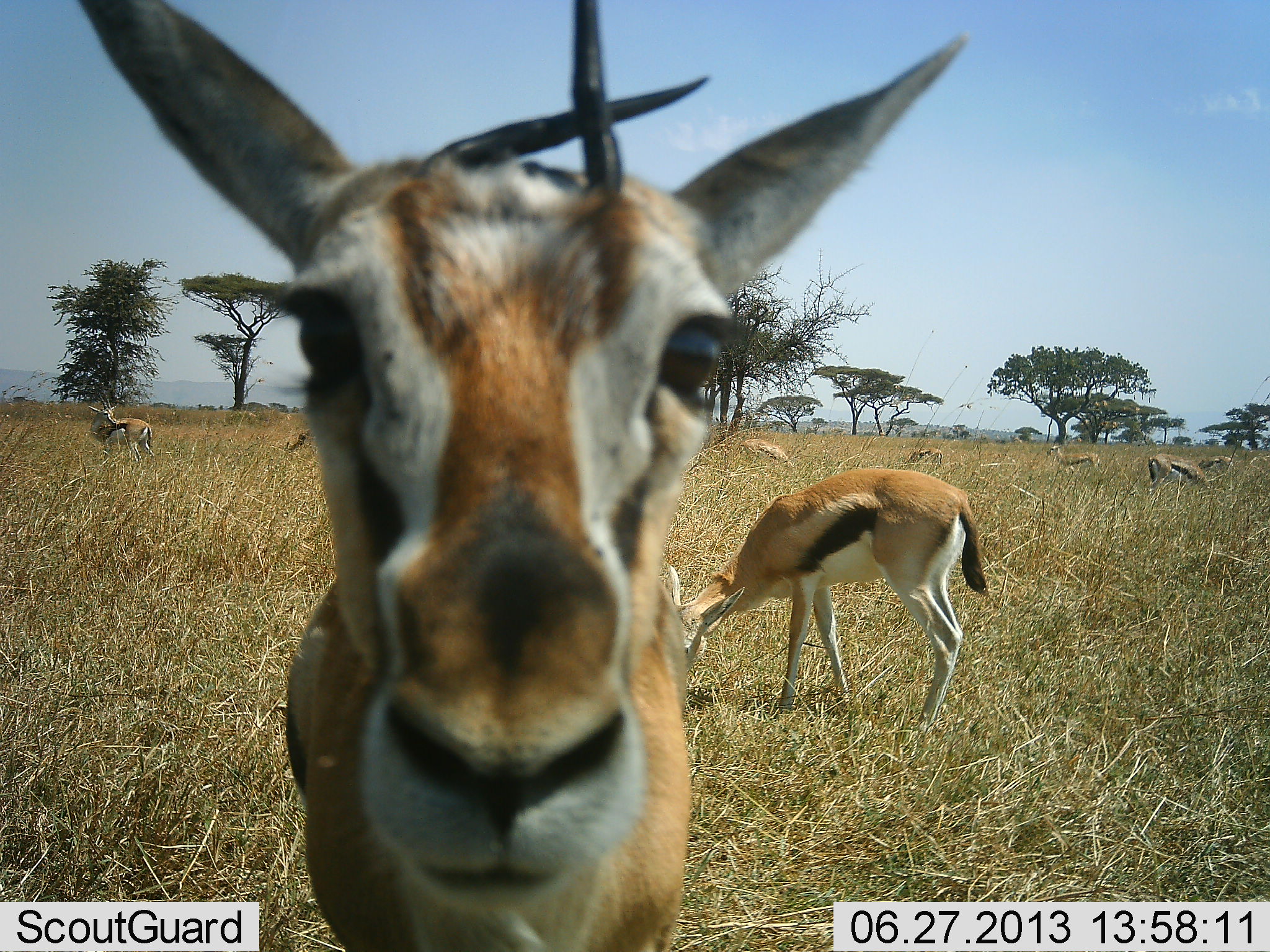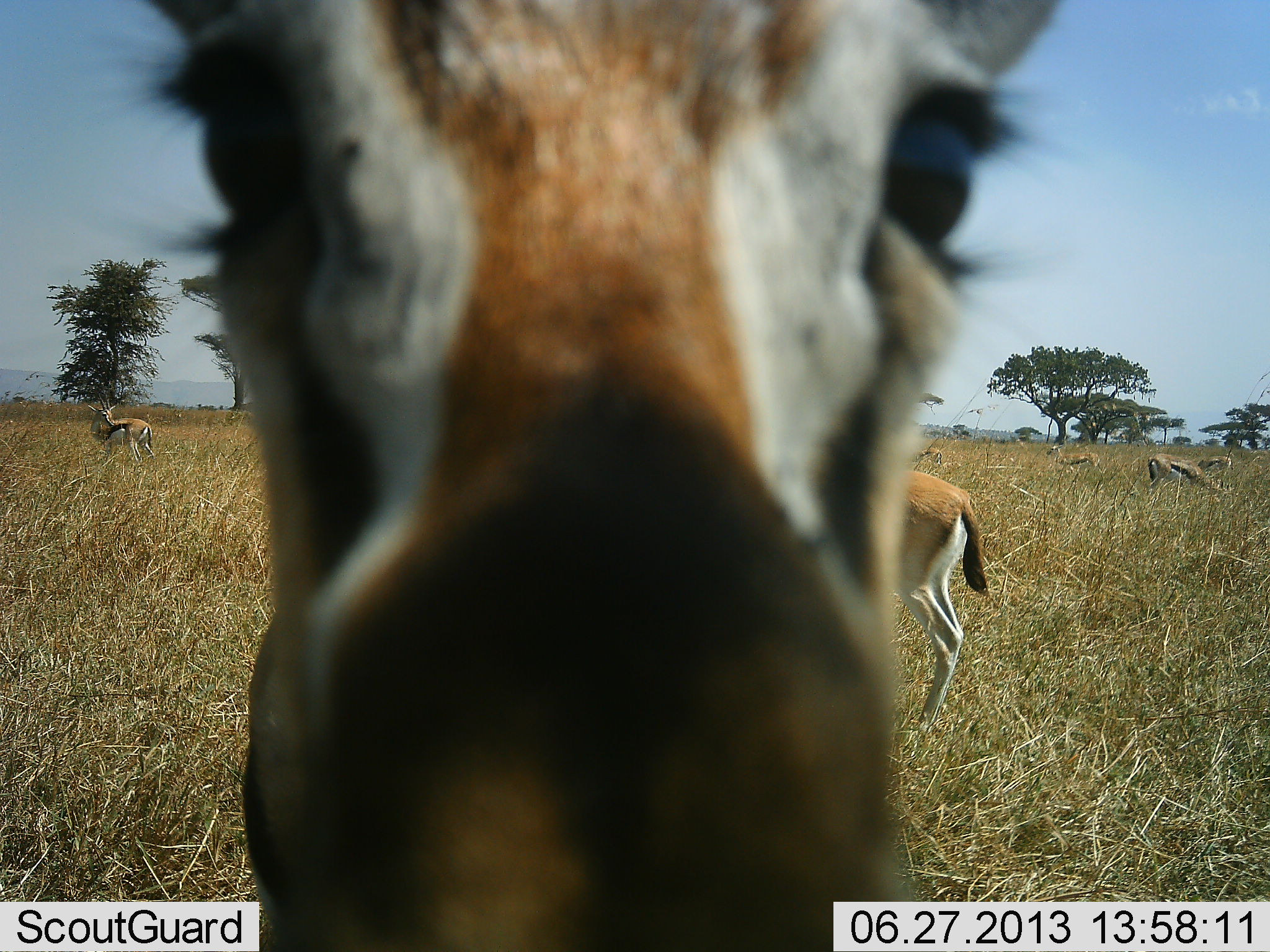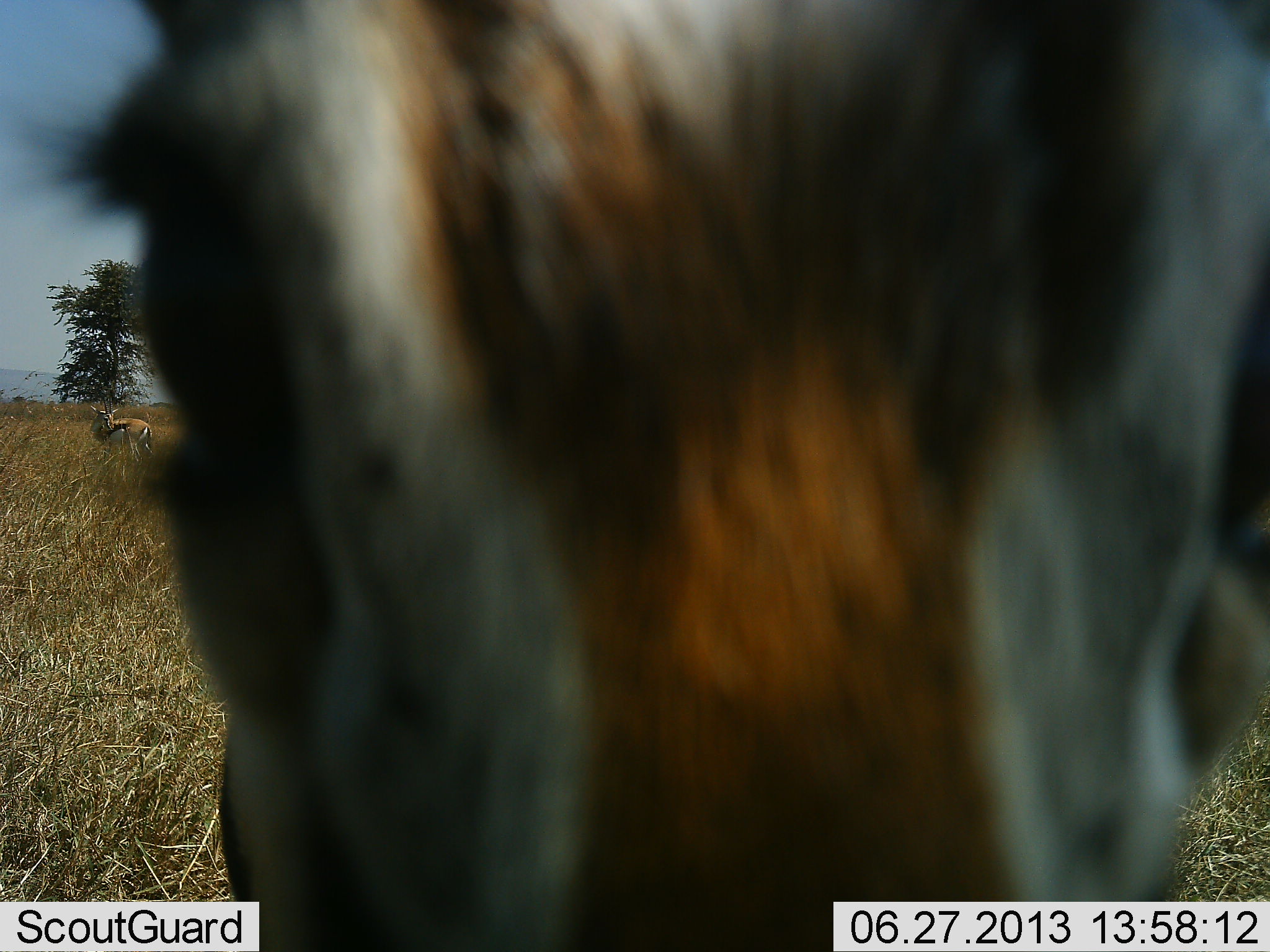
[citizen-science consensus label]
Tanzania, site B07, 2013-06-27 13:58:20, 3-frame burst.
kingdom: Animalia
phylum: Chordata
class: Mammalia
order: Artiodactyla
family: Bovidae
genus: Eudorcas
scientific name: Eudorcas thomsonii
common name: thomson's gazelle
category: gazellethomsons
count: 9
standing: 63%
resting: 5%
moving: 53%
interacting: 16%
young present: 0%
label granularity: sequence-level